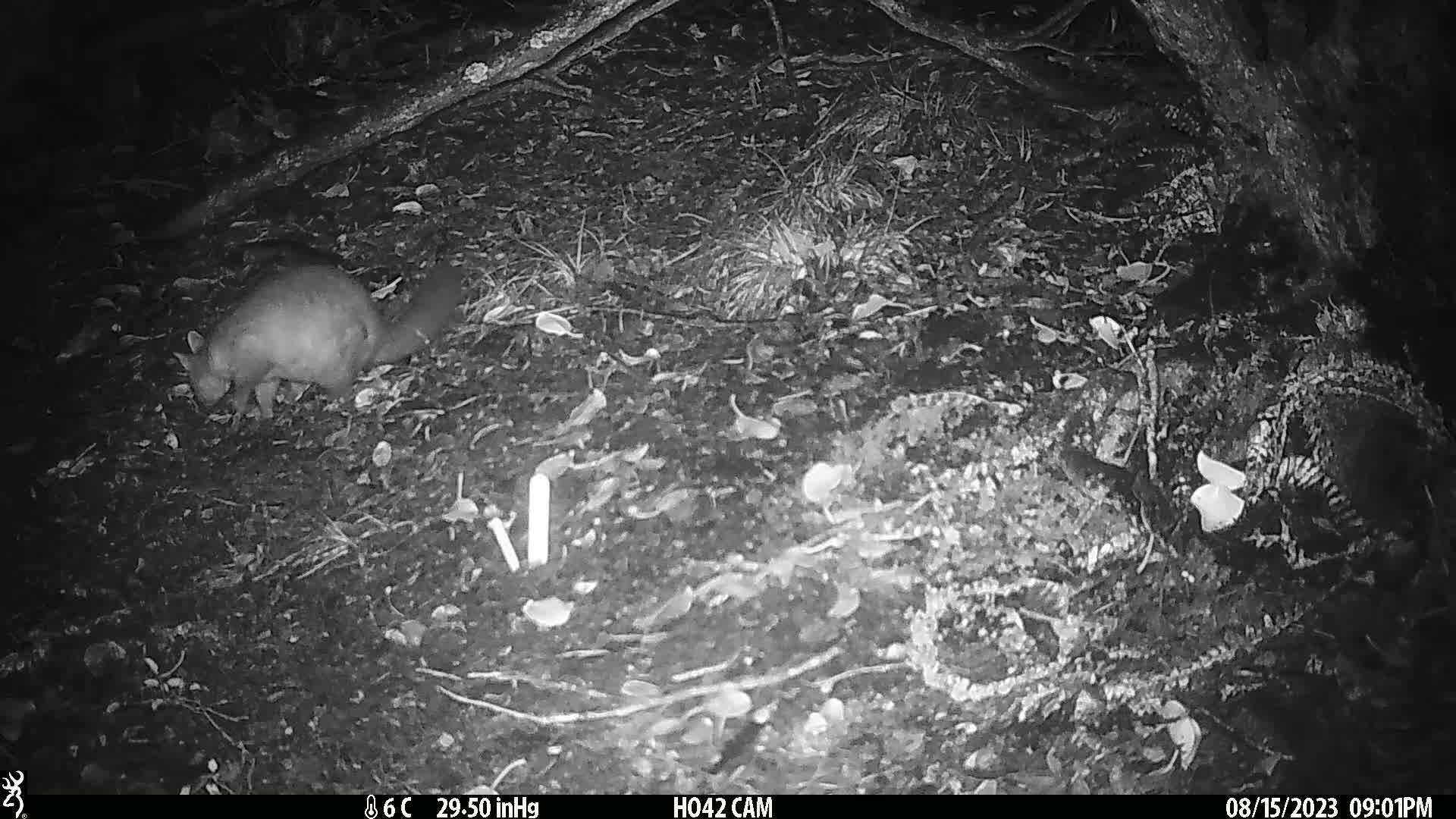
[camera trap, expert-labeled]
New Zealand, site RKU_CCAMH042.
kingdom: Animalia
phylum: Chordata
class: Mammalia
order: Diprotodontia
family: Phalangeridae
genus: Trichosurus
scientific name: Trichosurus vulpecula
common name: common brushtail possum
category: possum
Possum (common brushtail possum) (Trichosurus vulpecula).